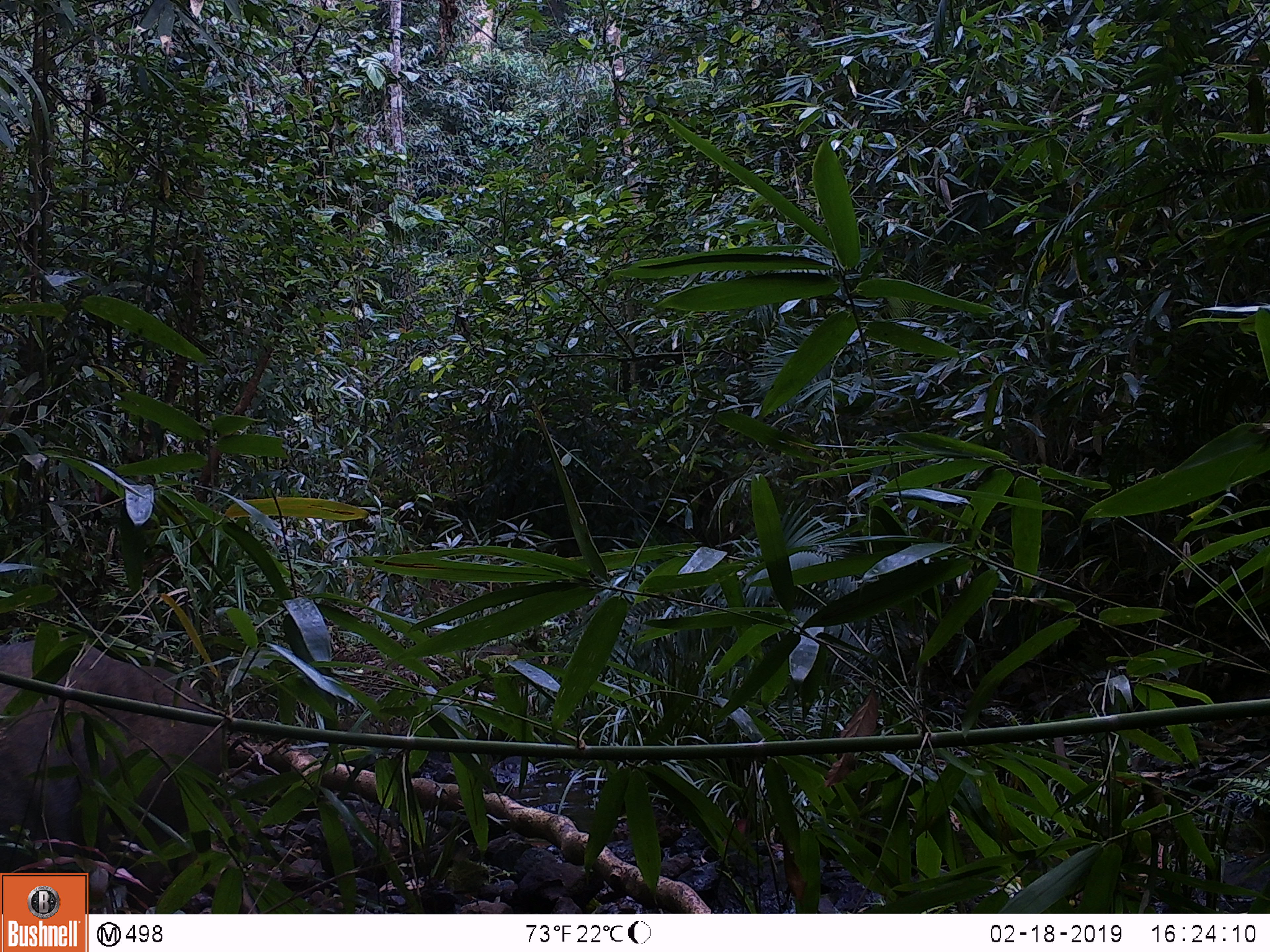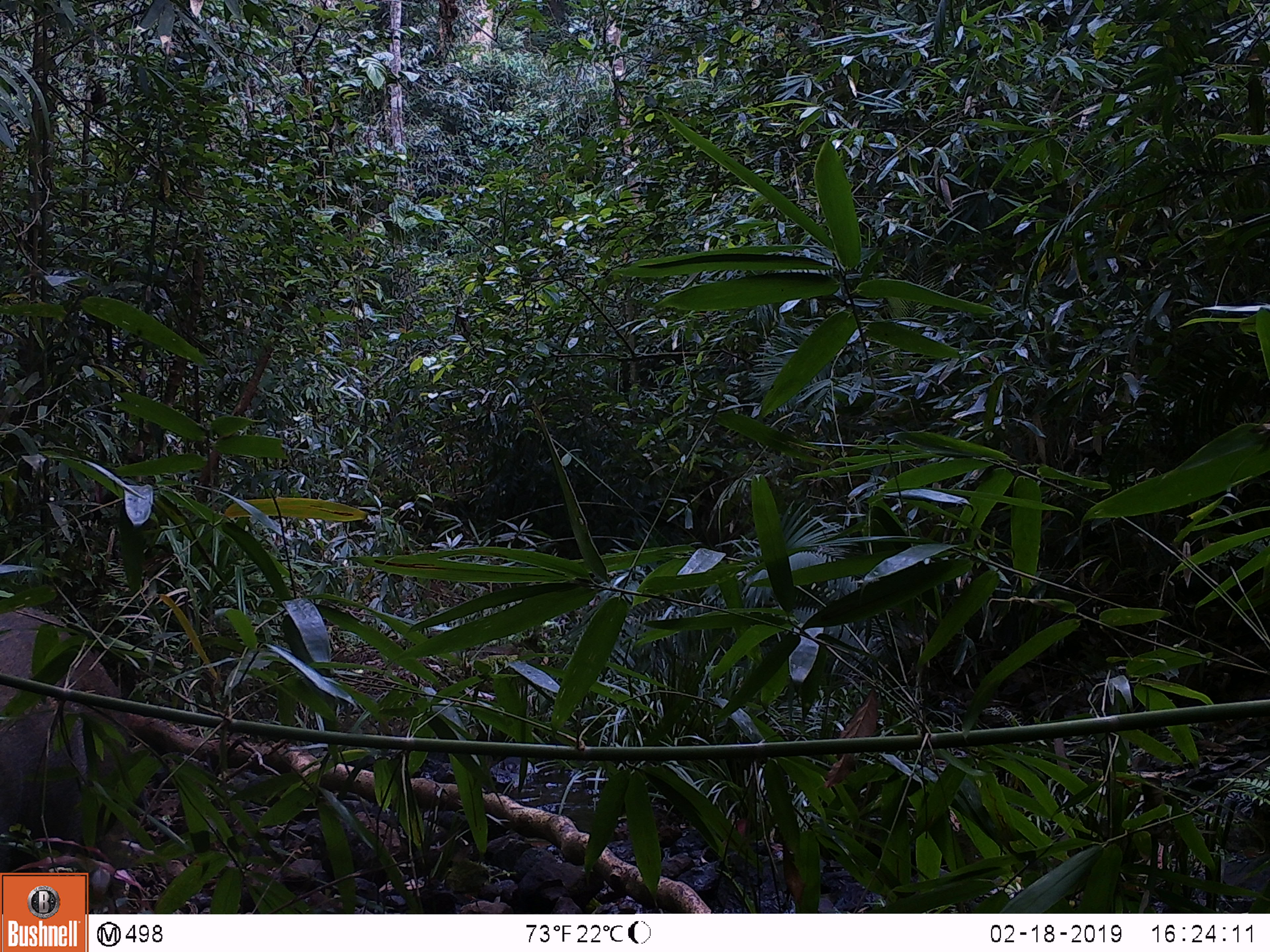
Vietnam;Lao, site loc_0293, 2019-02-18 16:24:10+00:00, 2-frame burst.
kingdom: Animalia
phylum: Chordata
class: Mammalia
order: Artiodactyla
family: Suidae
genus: Sus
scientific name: Sus scrofa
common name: eurasian wild pig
Eurasian wild pig (Sus scrofa). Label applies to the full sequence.